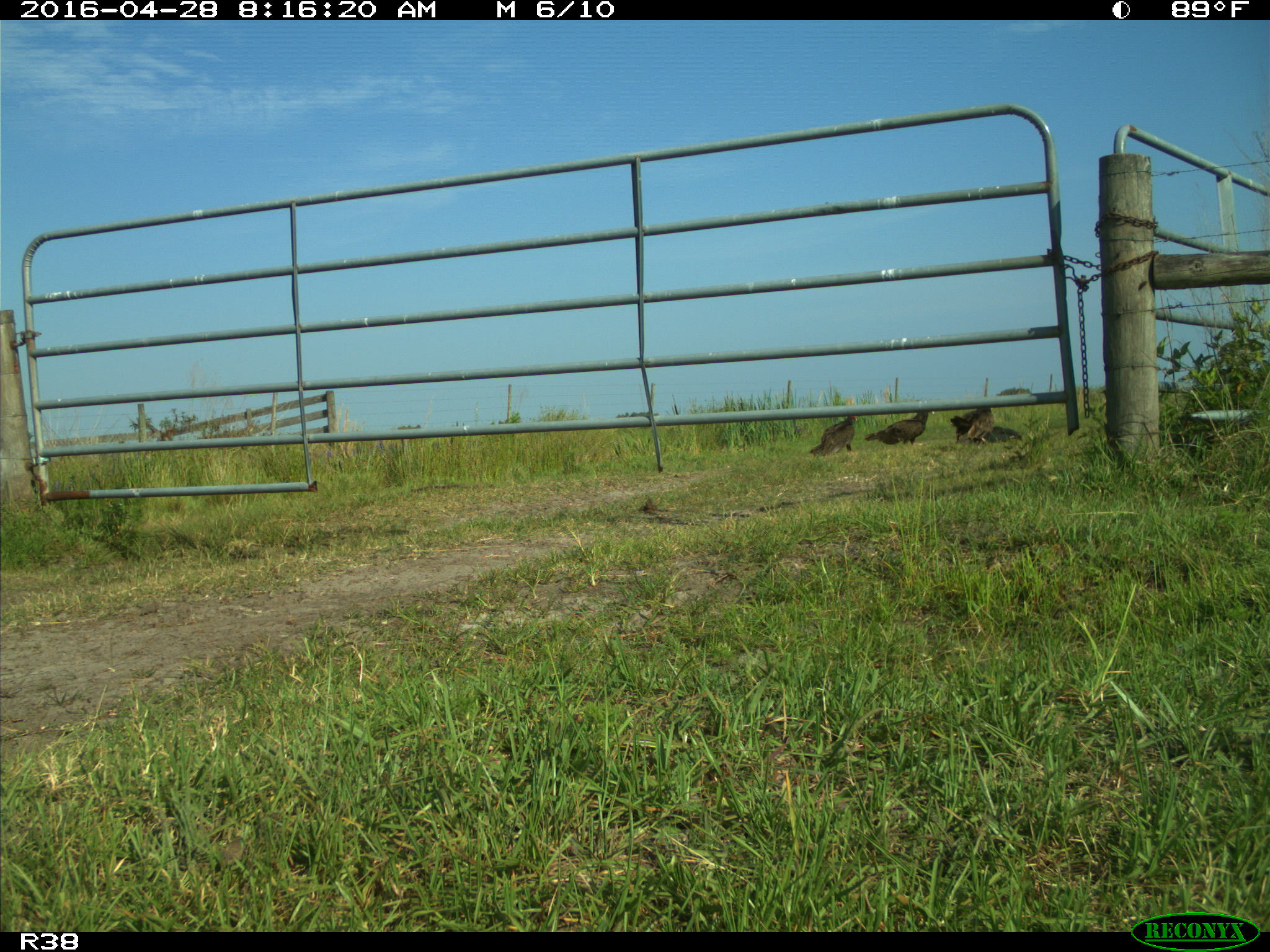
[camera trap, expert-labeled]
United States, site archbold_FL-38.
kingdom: Animalia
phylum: Chordata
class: Aves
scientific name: Aves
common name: birds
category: unidentified bird